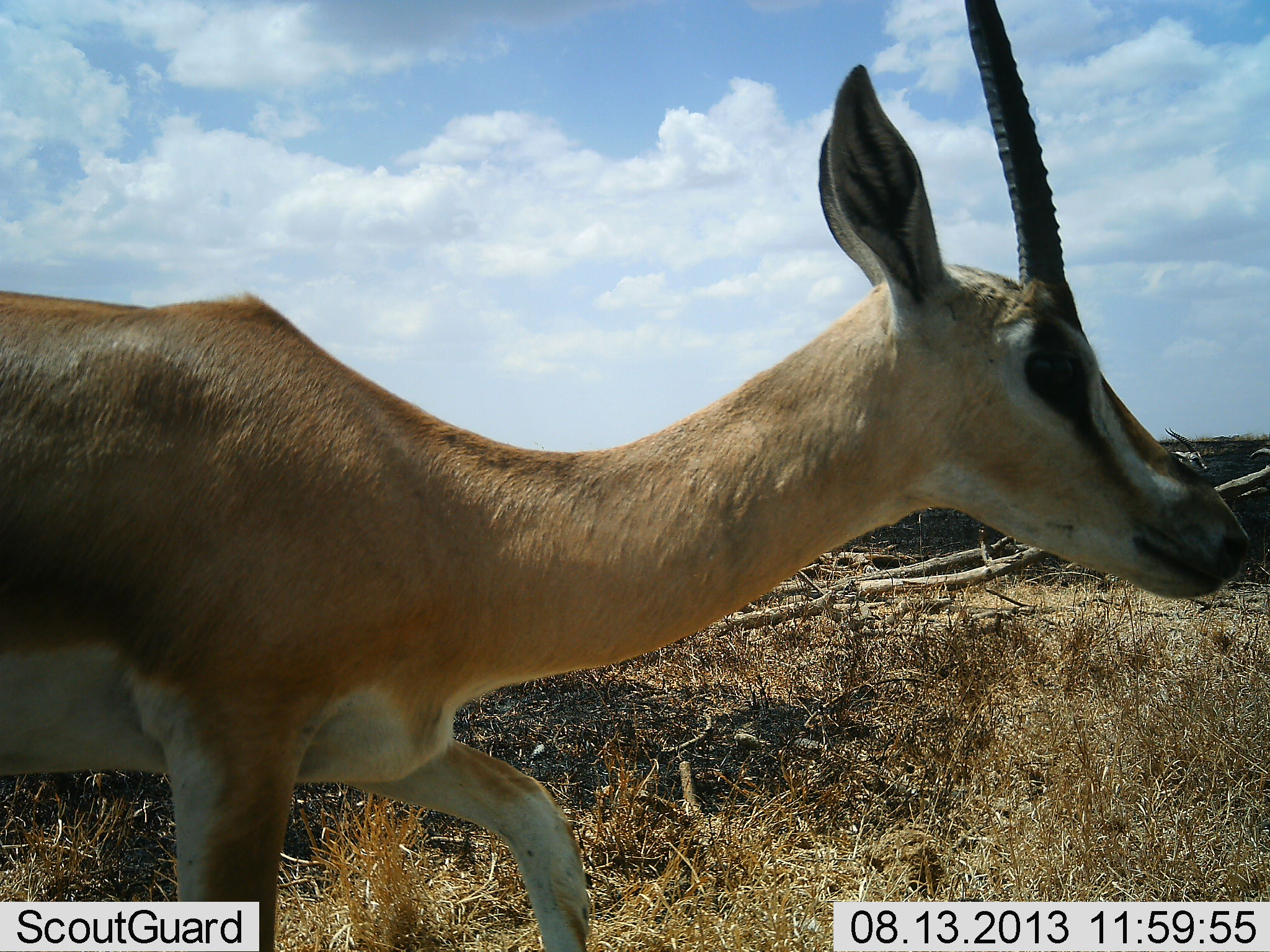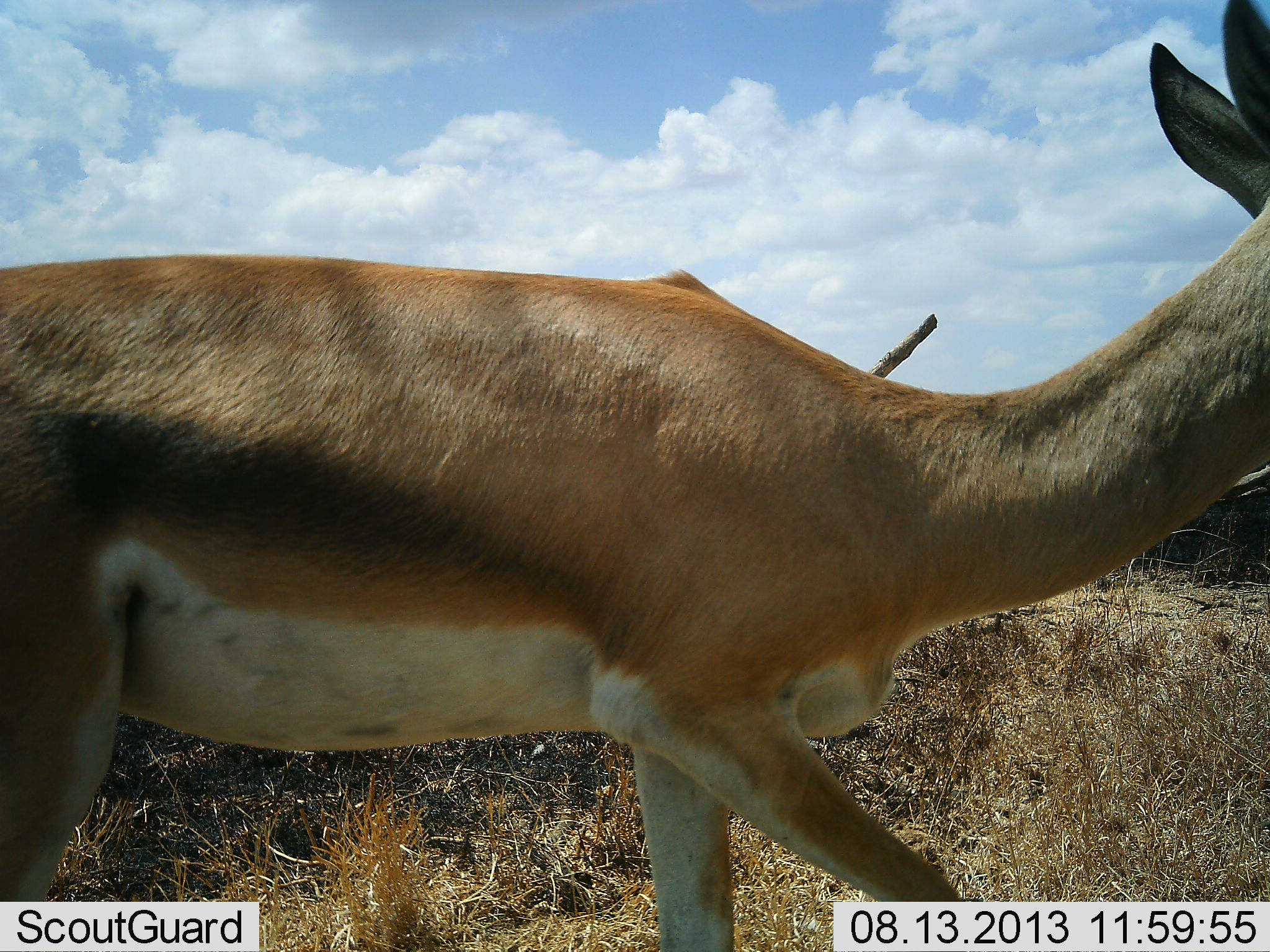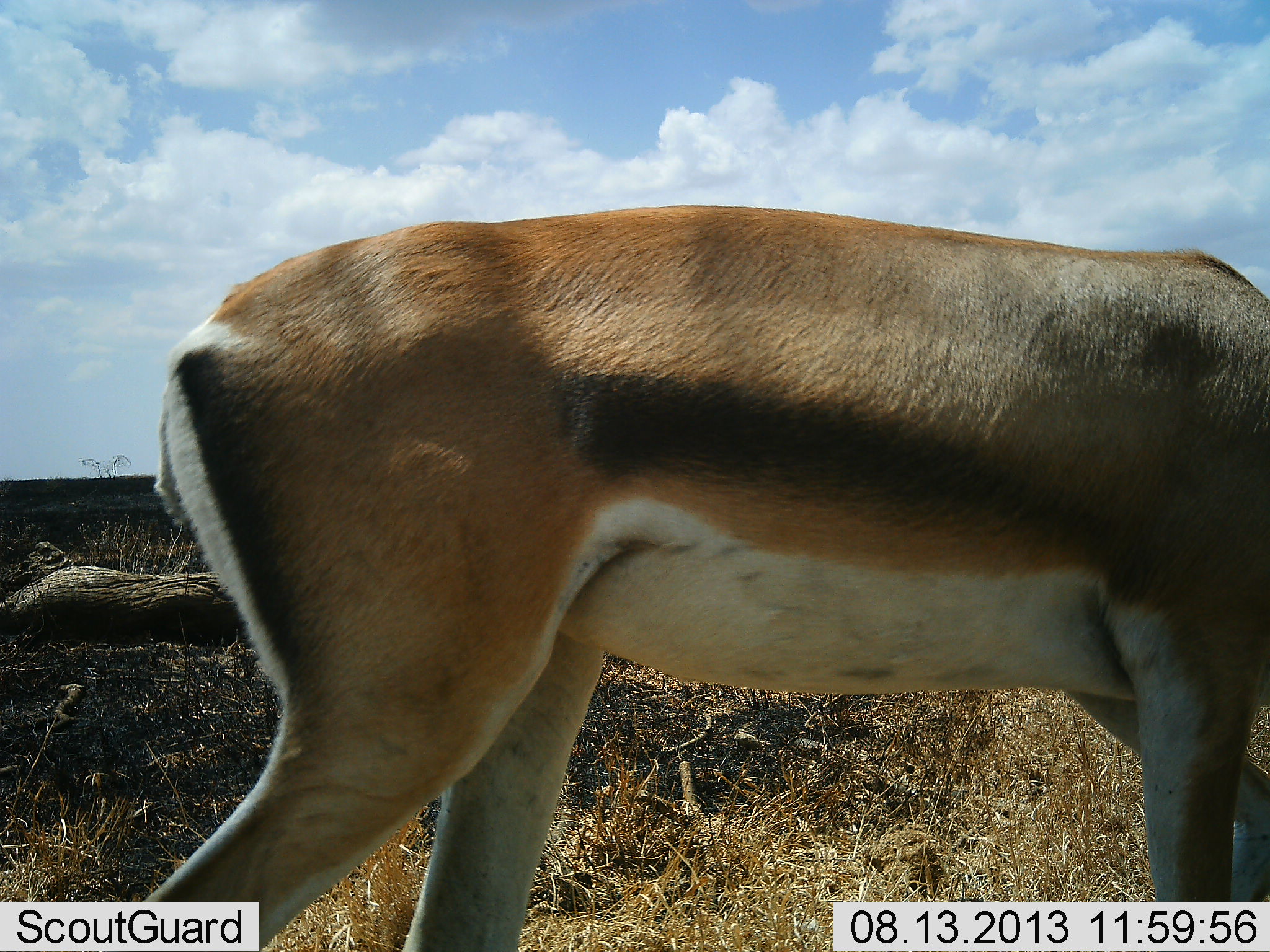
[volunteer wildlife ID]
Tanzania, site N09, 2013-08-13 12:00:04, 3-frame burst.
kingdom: Animalia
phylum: Chordata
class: Mammalia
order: Artiodactyla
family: Bovidae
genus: Nanger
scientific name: Nanger granti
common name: grant's gazelle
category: gazellegrants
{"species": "gazellegrants (grant's gazelle) (Nanger granti)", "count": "1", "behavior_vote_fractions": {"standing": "0%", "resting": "0%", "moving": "100%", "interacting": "0%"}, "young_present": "0%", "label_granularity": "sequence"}